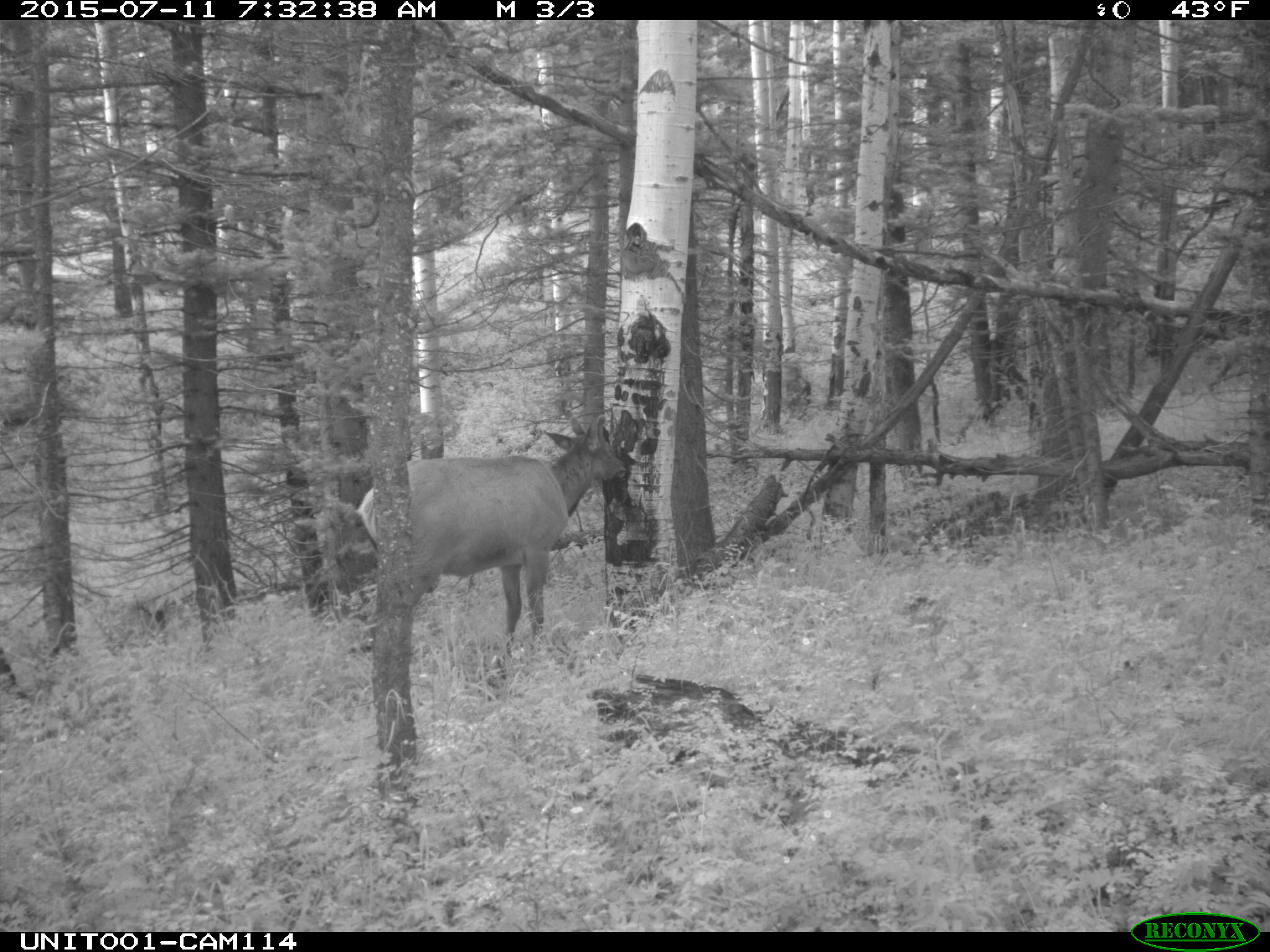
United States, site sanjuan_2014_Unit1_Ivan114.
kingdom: Animalia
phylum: Chordata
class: Mammalia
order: Artiodactyla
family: Cervidae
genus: Cervus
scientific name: Cervus elaphus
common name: red deer